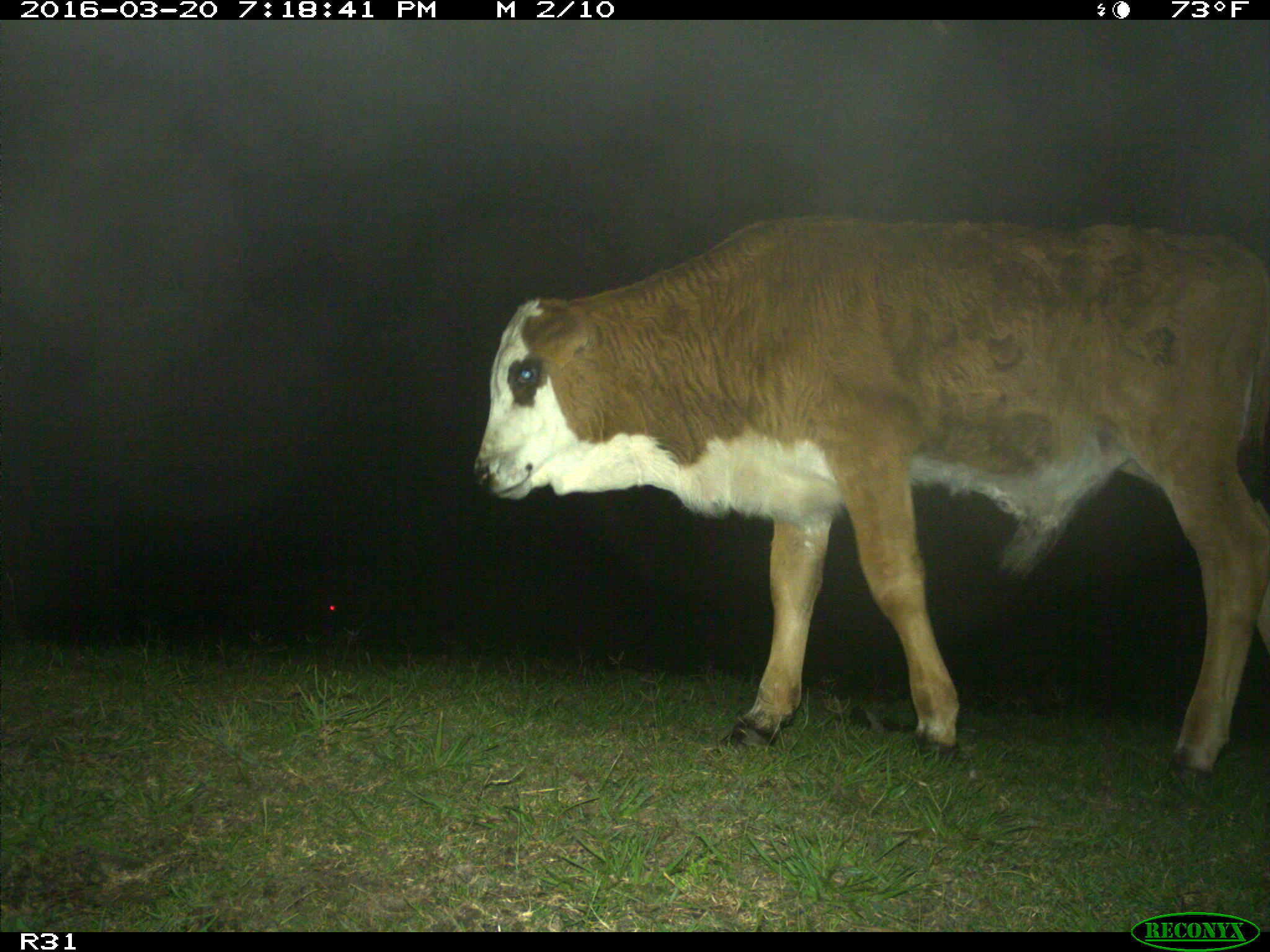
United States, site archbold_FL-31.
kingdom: Animalia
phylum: Chordata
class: Mammalia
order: Artiodactyla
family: Bovidae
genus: Bos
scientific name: Bos taurus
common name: domestic cow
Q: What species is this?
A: Bos taurus (domestic cow).